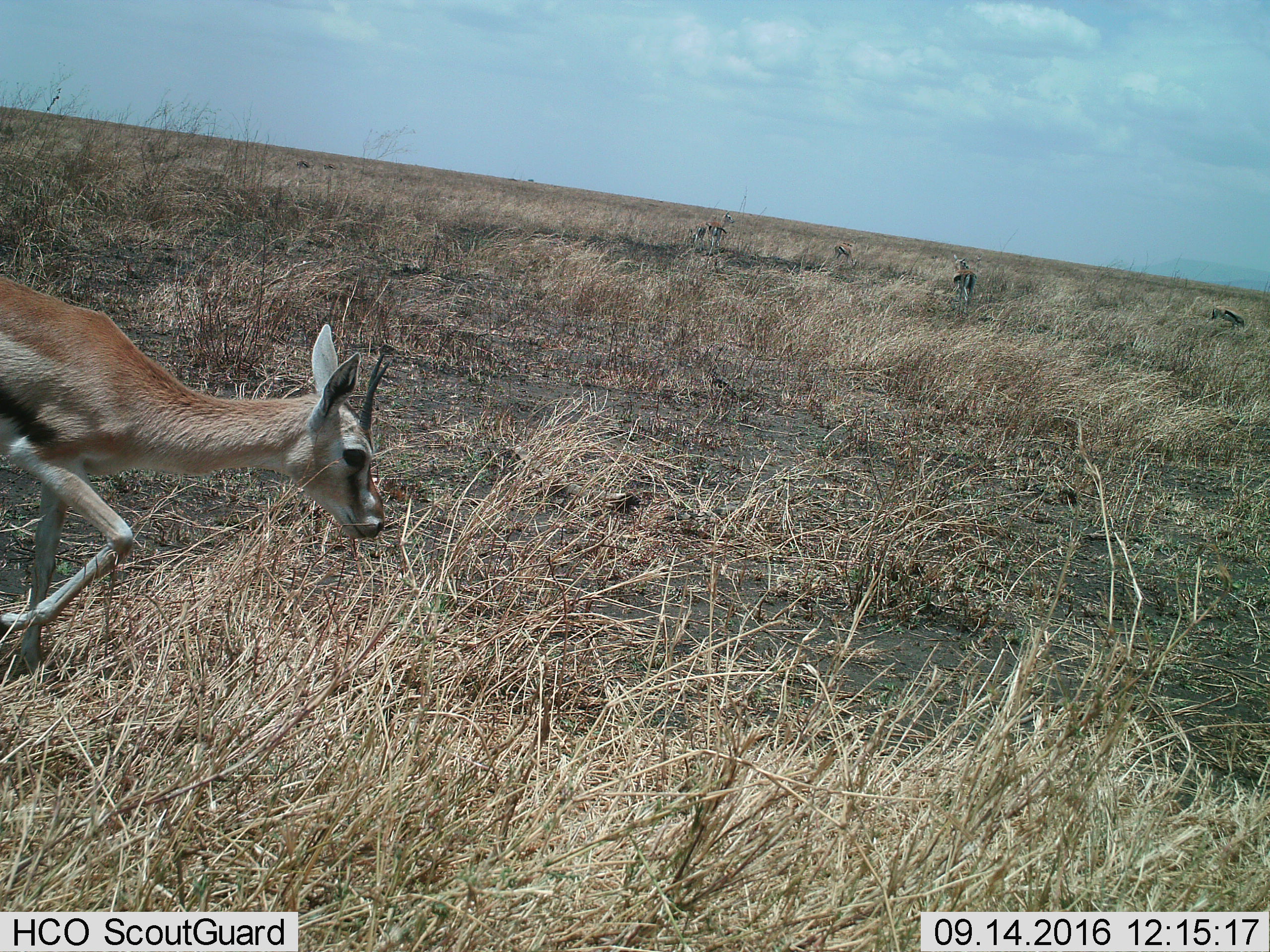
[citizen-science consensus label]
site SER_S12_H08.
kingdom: Animalia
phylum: Chordata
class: Mammalia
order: Artiodactyla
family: Bovidae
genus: Eudorcas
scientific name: Eudorcas thomsonii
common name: thomson's gazelle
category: gazellethomsons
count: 6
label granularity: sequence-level